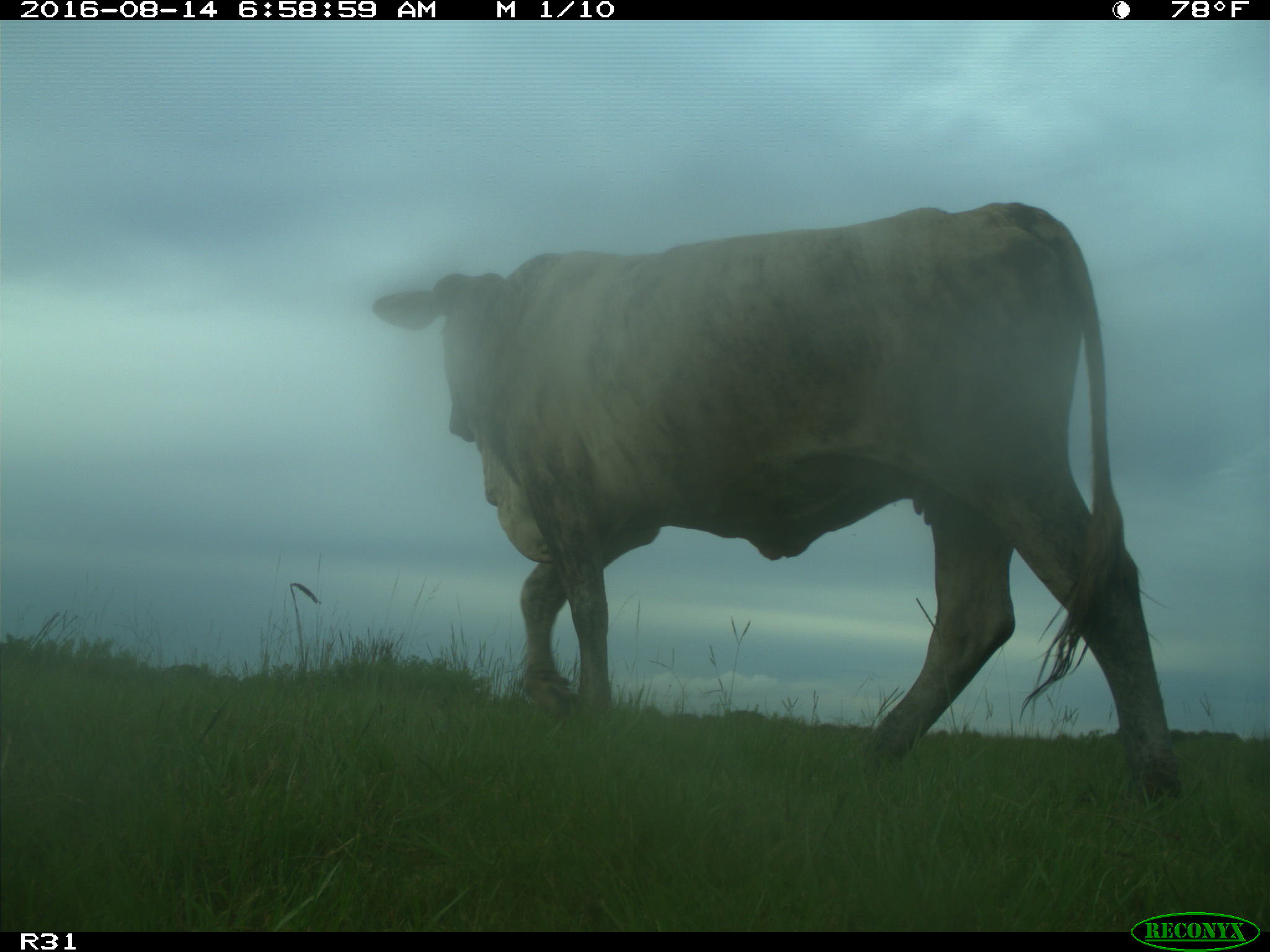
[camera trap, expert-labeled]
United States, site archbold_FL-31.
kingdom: Animalia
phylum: Chordata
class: Mammalia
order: Artiodactyla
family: Bovidae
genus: Bos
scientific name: Bos taurus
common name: domestic cow